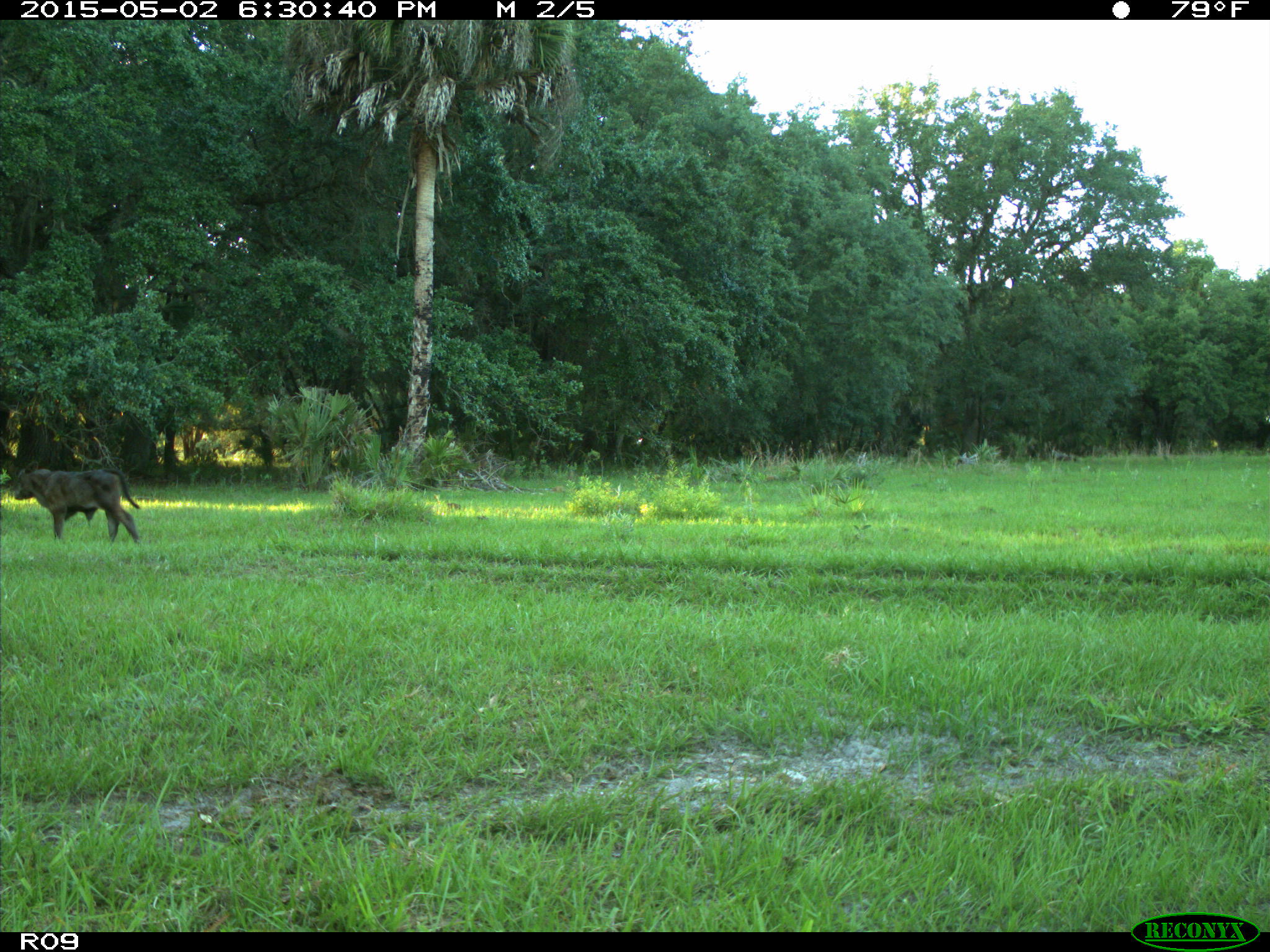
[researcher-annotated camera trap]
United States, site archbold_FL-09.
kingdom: Animalia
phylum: Chordata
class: Mammalia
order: Artiodactyla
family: Bovidae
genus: Bos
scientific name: Bos taurus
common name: domestic cow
Bos taurus (domestic cow).